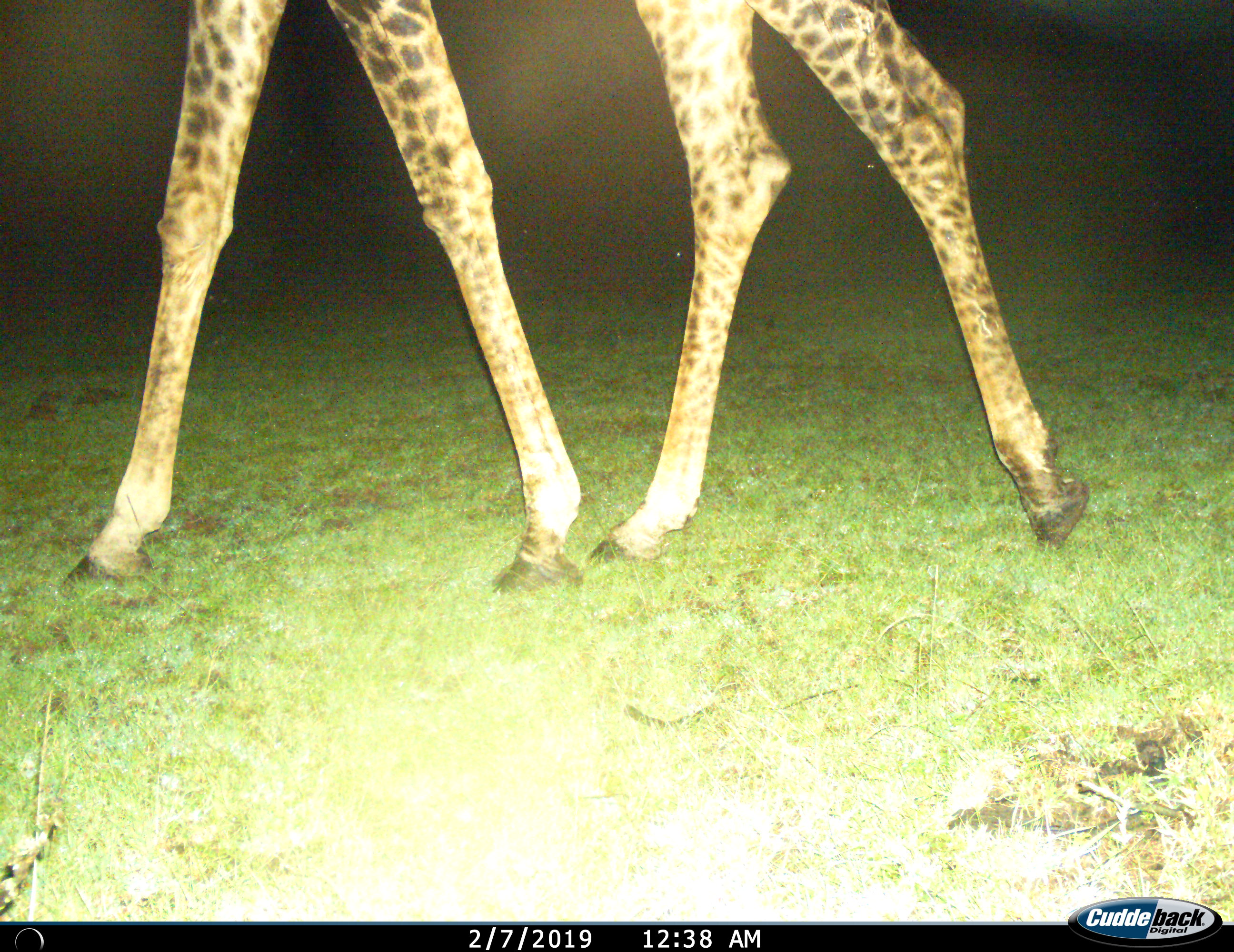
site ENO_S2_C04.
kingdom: Animalia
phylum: Chordata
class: Mammalia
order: Artiodactyla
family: Giraffidae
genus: Giraffa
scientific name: Giraffa camelopardalis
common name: giraffe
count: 1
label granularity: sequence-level